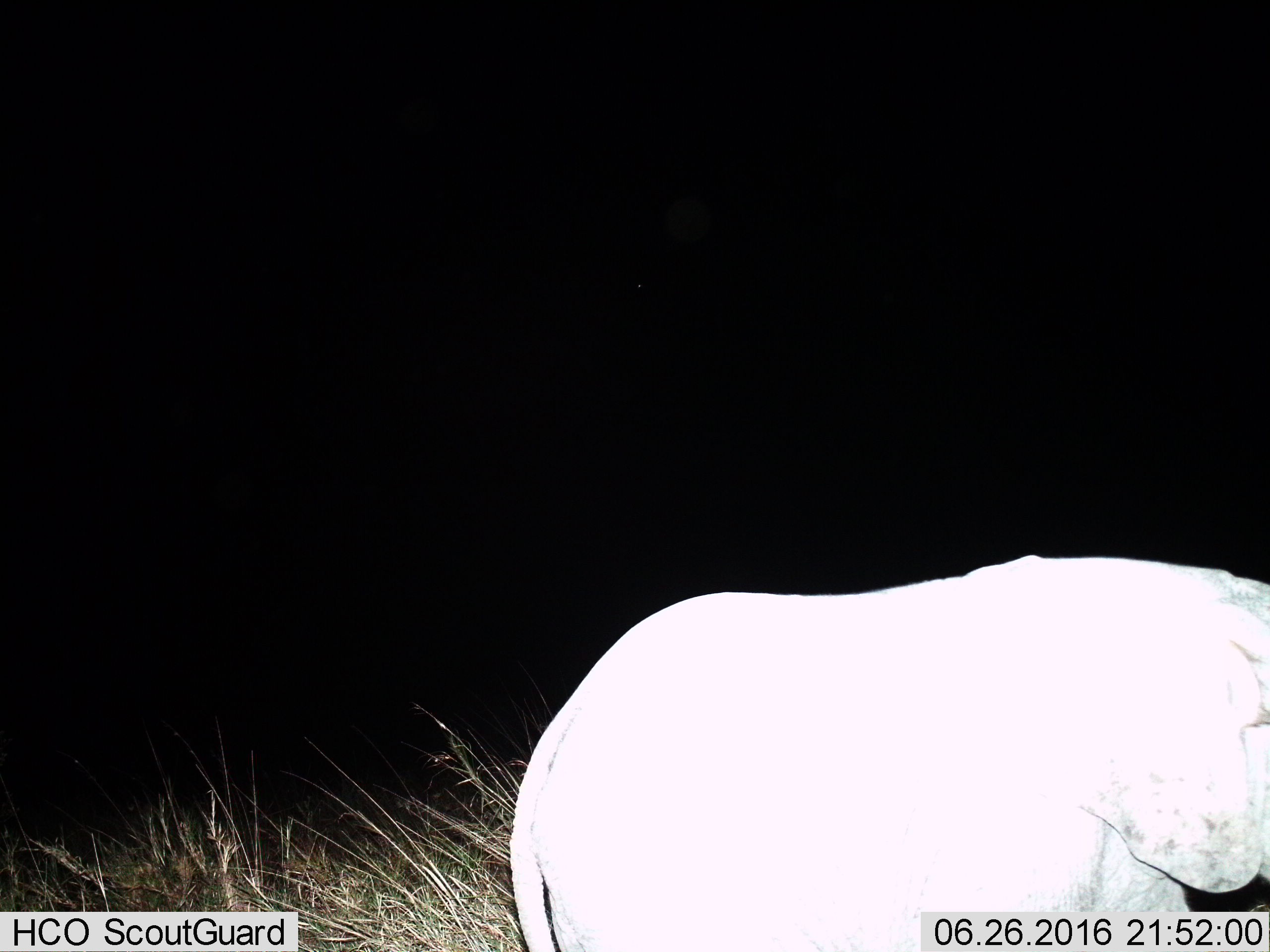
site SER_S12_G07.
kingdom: Animalia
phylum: Chordata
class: Mammalia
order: Proboscidea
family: Elephantidae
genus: Loxodonta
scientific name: Loxodonta africana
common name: african bush elephant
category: elephant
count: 1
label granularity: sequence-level